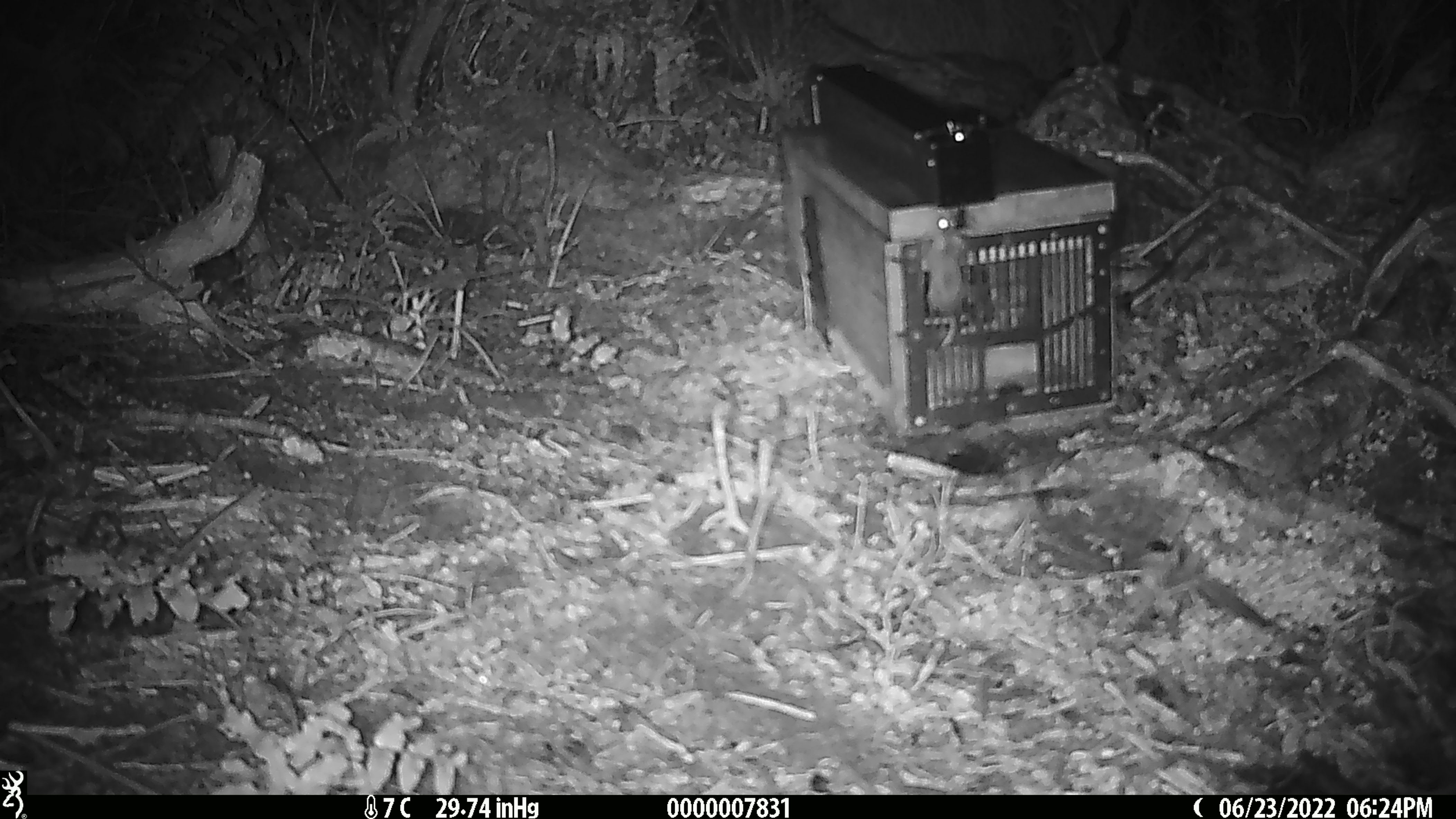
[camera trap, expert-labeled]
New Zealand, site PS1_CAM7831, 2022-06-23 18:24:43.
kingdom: Animalia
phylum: Chordata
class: Mammalia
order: Rodentia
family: Muridae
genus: Mus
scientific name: Mus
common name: mouse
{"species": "mouse (Mus)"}